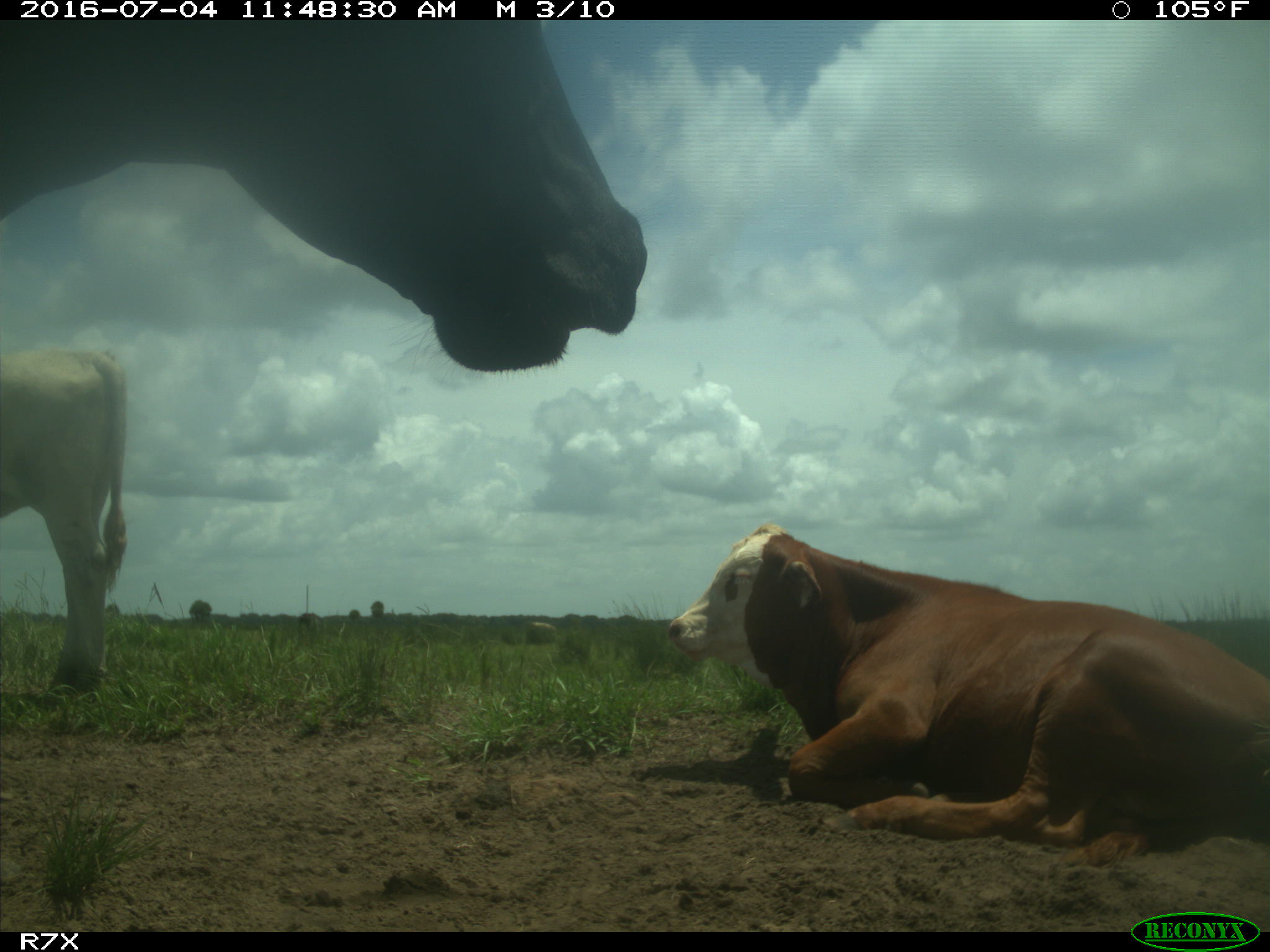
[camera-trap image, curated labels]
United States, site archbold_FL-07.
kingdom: Animalia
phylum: Chordata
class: Mammalia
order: Artiodactyla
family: Bovidae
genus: Bos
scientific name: Bos taurus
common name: domestic cow